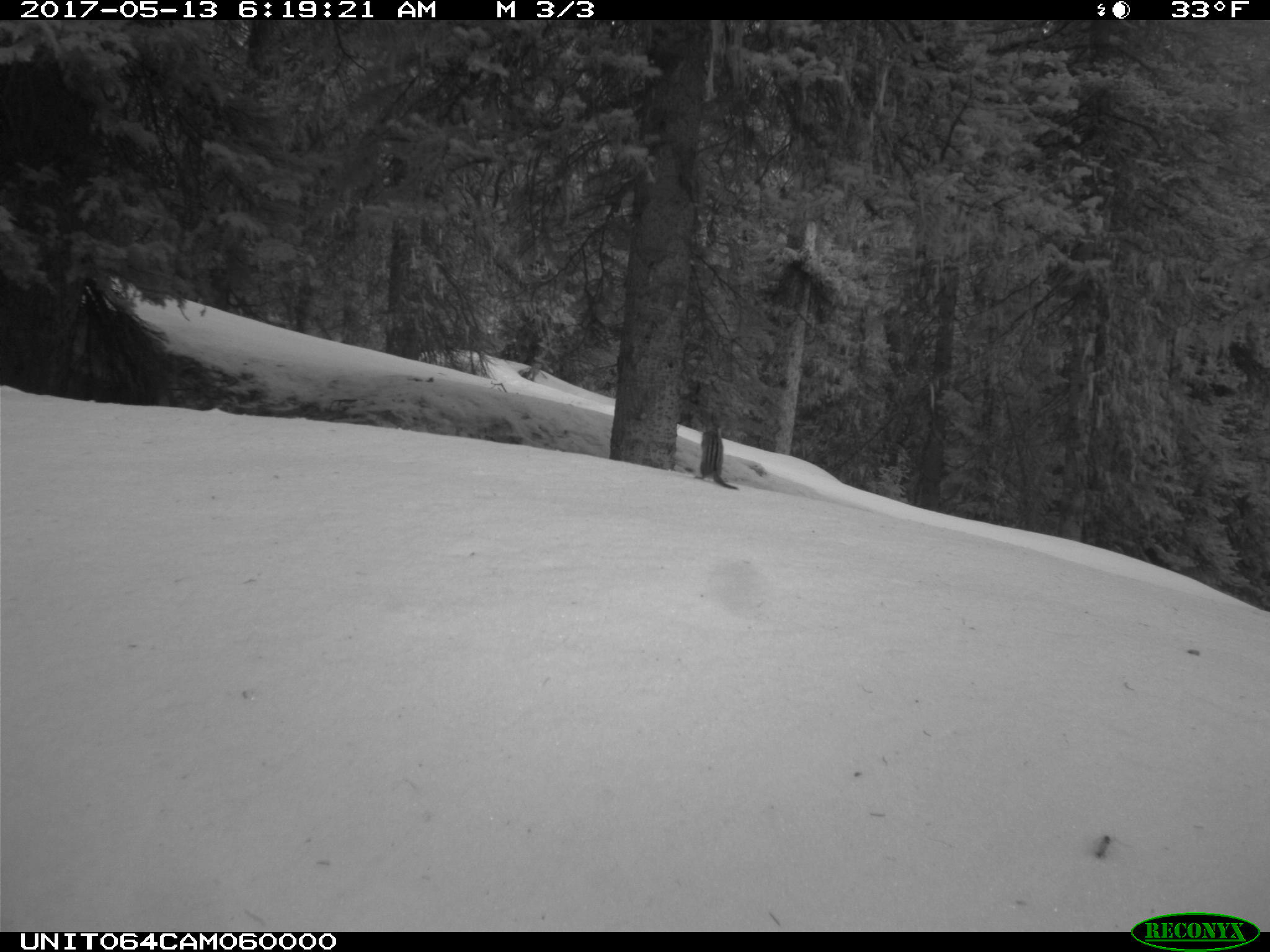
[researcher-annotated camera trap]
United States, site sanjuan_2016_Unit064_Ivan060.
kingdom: Animalia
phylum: Chordata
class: Mammalia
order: Rodentia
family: Sciuridae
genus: Tamias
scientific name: Tamias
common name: chipmunk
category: unidentified chipmunk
Unidentified chipmunk (chipmunk) (Tamias).